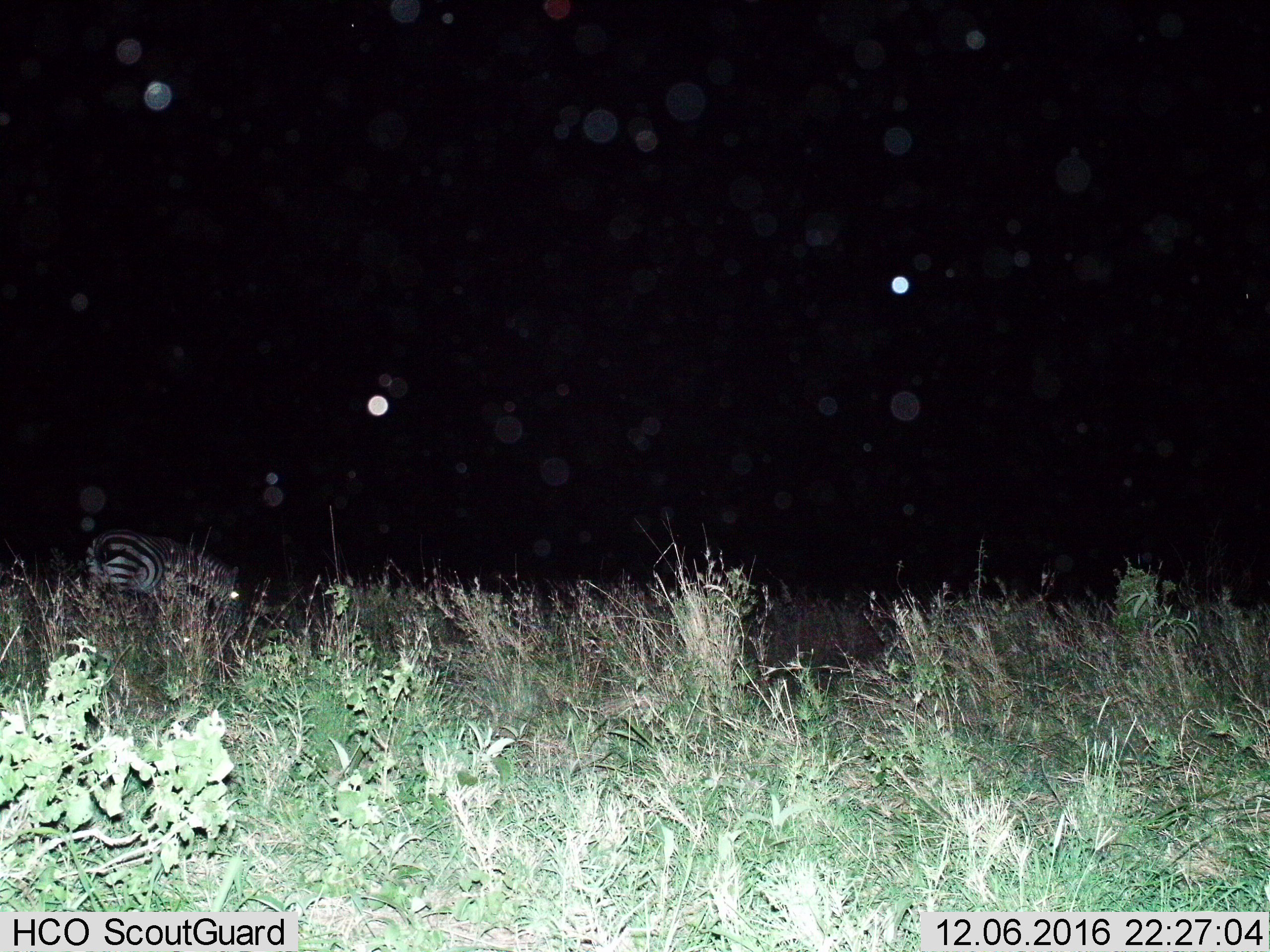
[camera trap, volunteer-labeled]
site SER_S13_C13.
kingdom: Animalia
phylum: Chordata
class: Mammalia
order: Perissodactyla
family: Equidae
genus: Equus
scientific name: Equus quagga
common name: plains zebra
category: zebraplains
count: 1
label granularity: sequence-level